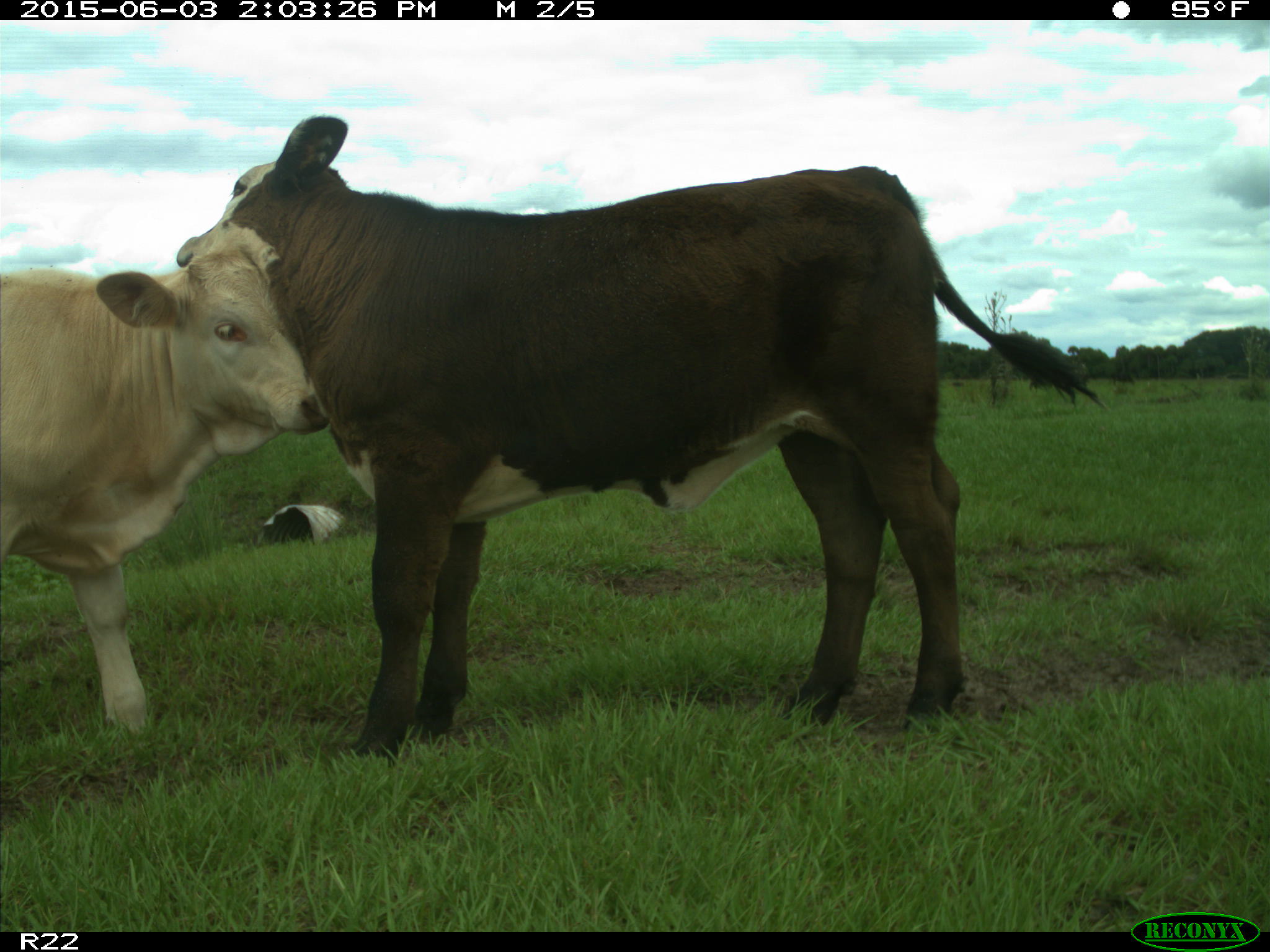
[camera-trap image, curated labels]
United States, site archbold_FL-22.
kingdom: Animalia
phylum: Chordata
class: Mammalia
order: Artiodactyla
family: Bovidae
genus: Bos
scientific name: Bos taurus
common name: domestic cow